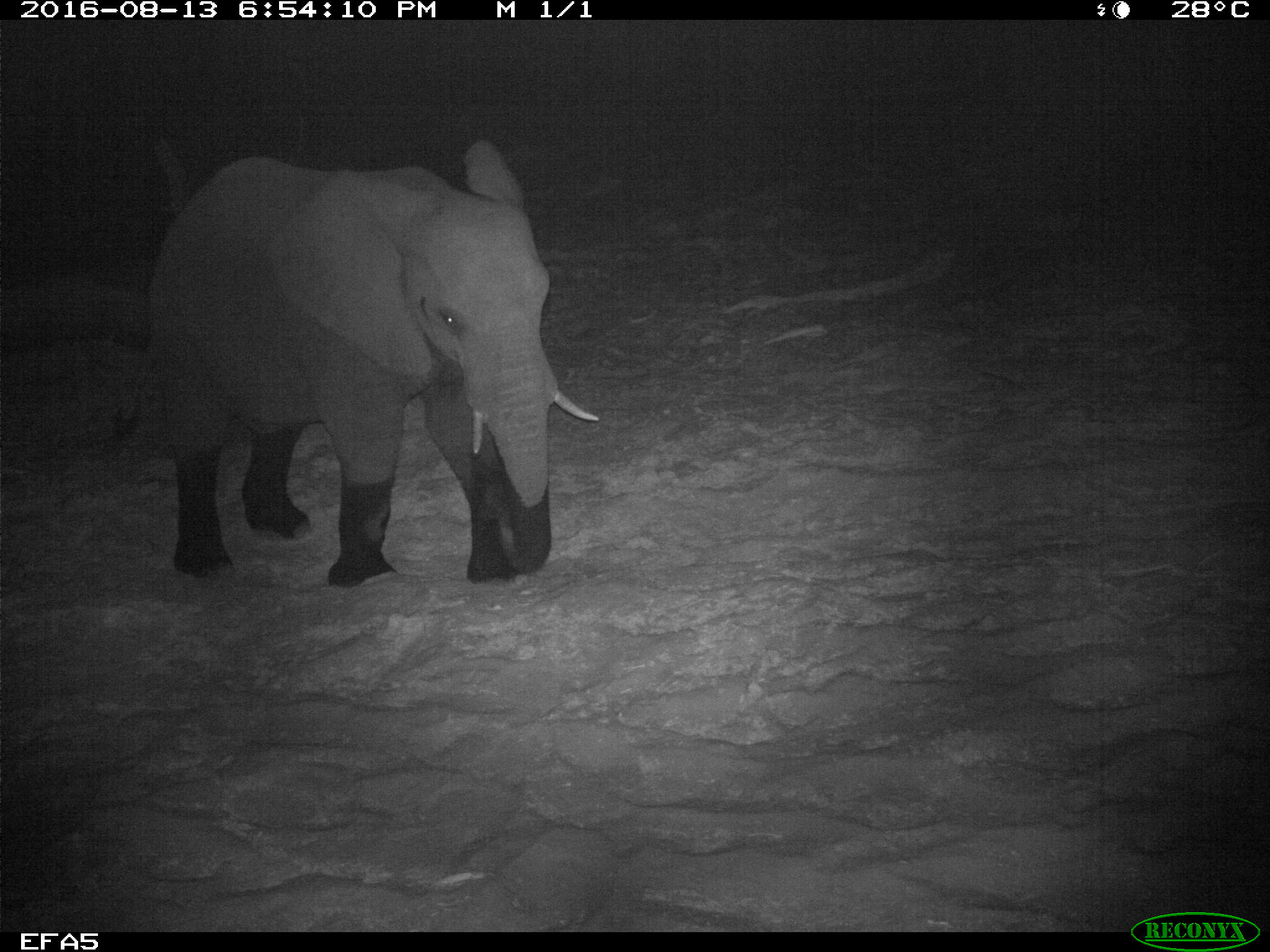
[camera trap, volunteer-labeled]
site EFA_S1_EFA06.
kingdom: Animalia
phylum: Chordata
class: Mammalia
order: Proboscidea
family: Elephantidae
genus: Loxodonta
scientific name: Loxodonta africana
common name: african bush elephant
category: elephant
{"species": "elephant (african bush elephant) (Loxodonta africana)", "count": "1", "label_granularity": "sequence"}